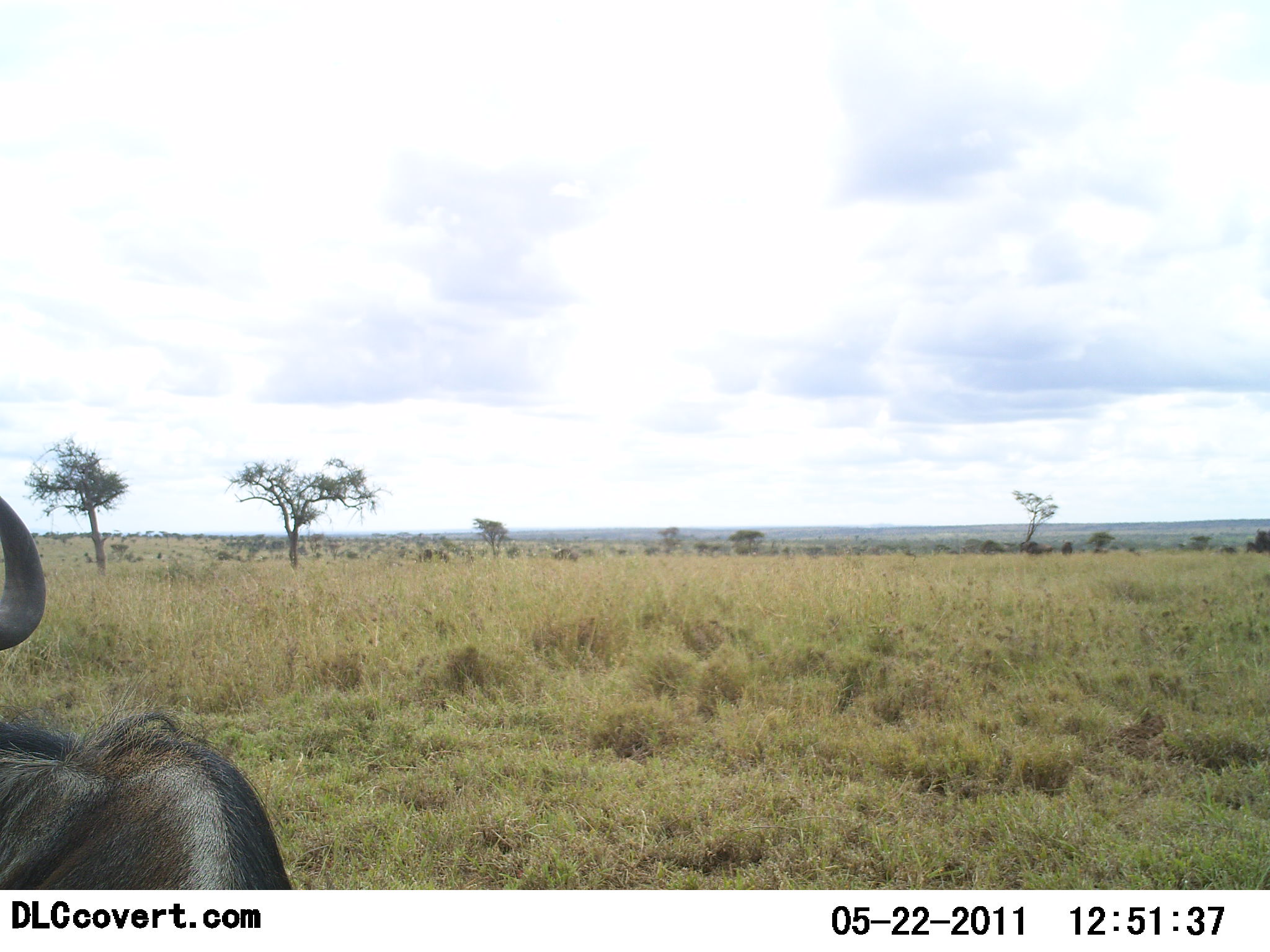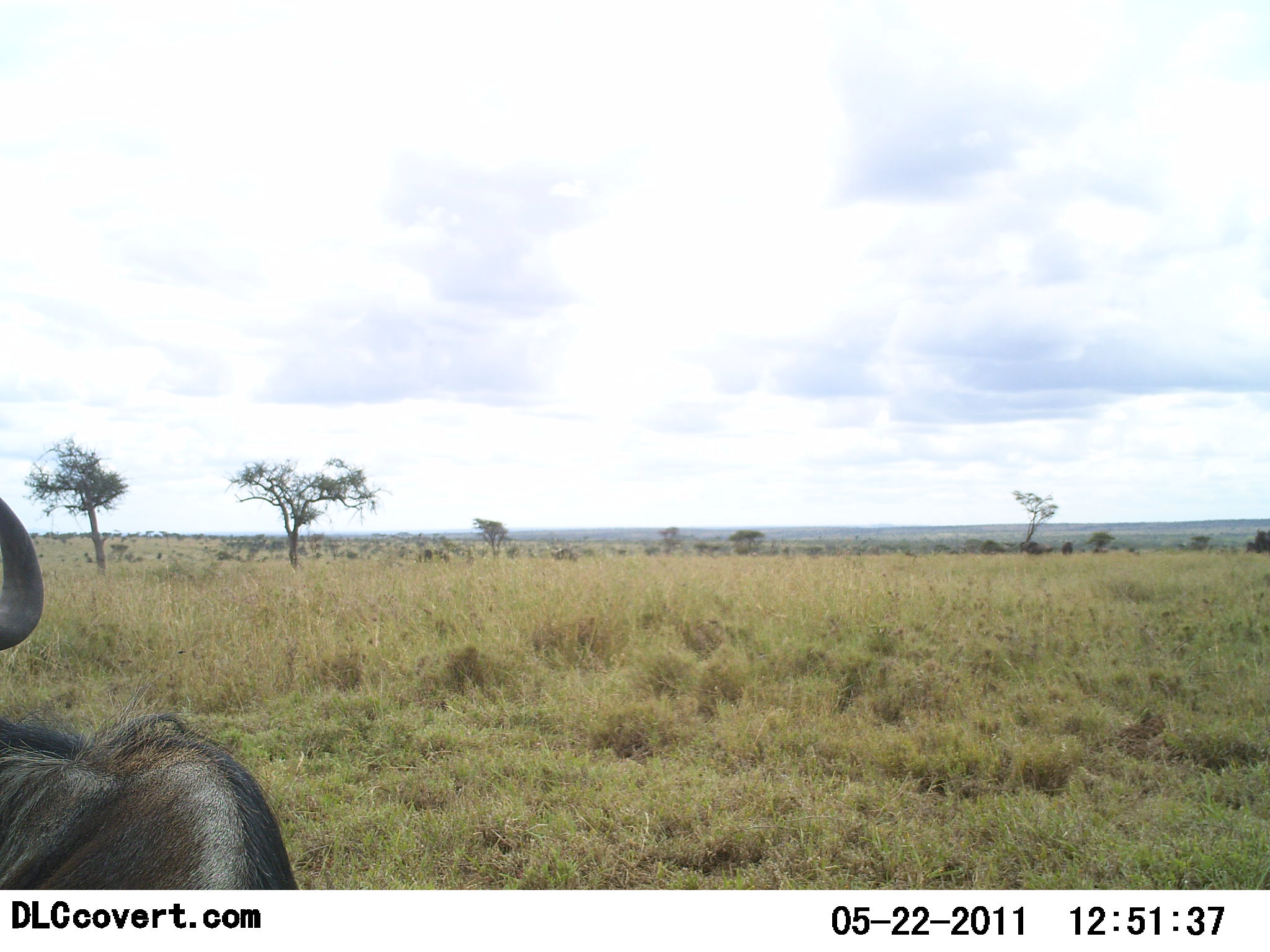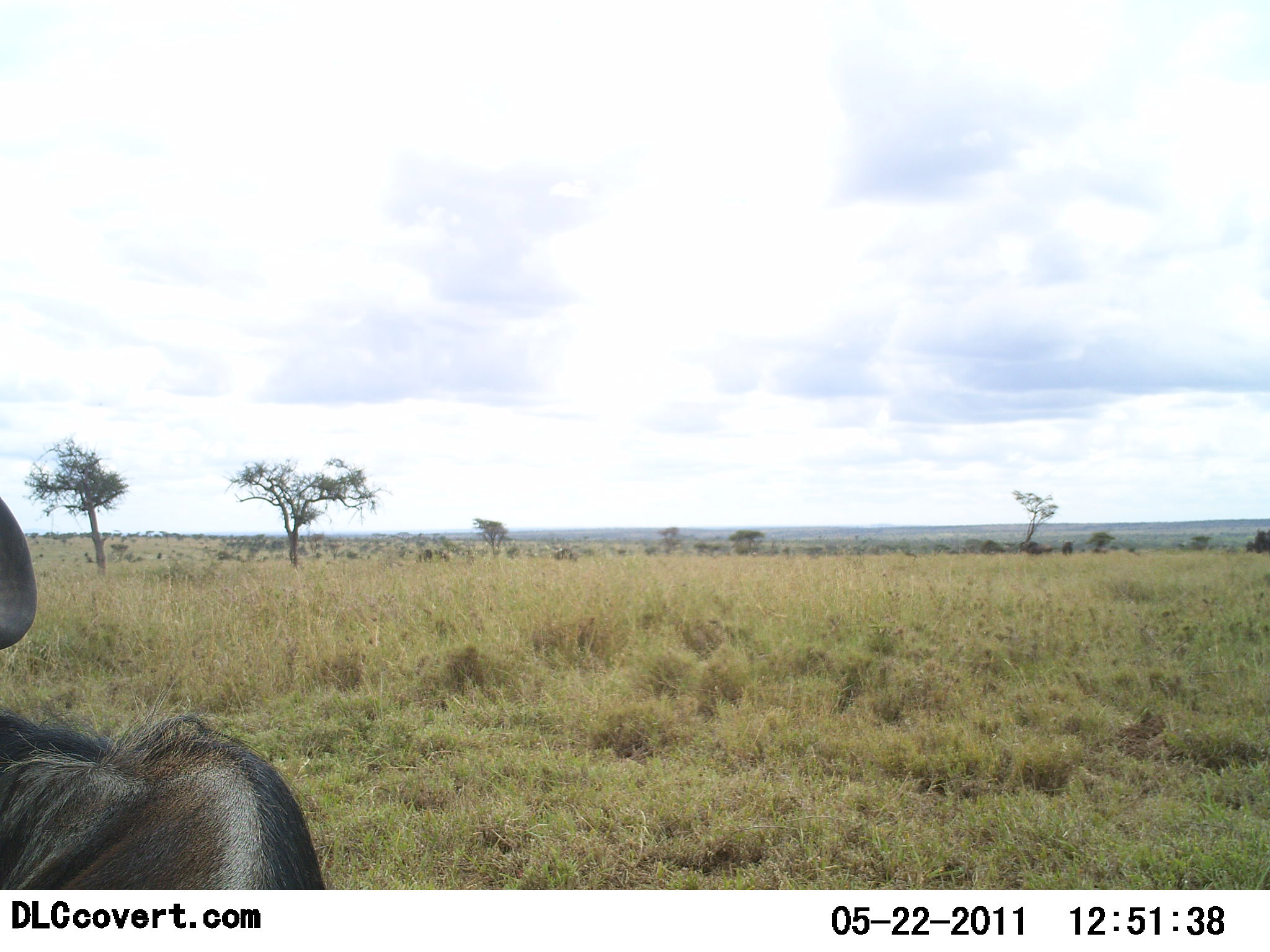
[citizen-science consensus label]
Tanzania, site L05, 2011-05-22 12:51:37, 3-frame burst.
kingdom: Animalia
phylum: Chordata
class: Mammalia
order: Artiodactyla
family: Bovidae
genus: Connochaetes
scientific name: Connochaetes taurinus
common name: blue wildebeest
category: wildebeest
Wildebeest (blue wildebeest) (Connochaetes taurinus), count 1. Behavior (volunteer vote fractions): standing 60%, resting 30%, moving 10%, interacting 0%. Young present (vote fraction): 0%. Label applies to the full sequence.